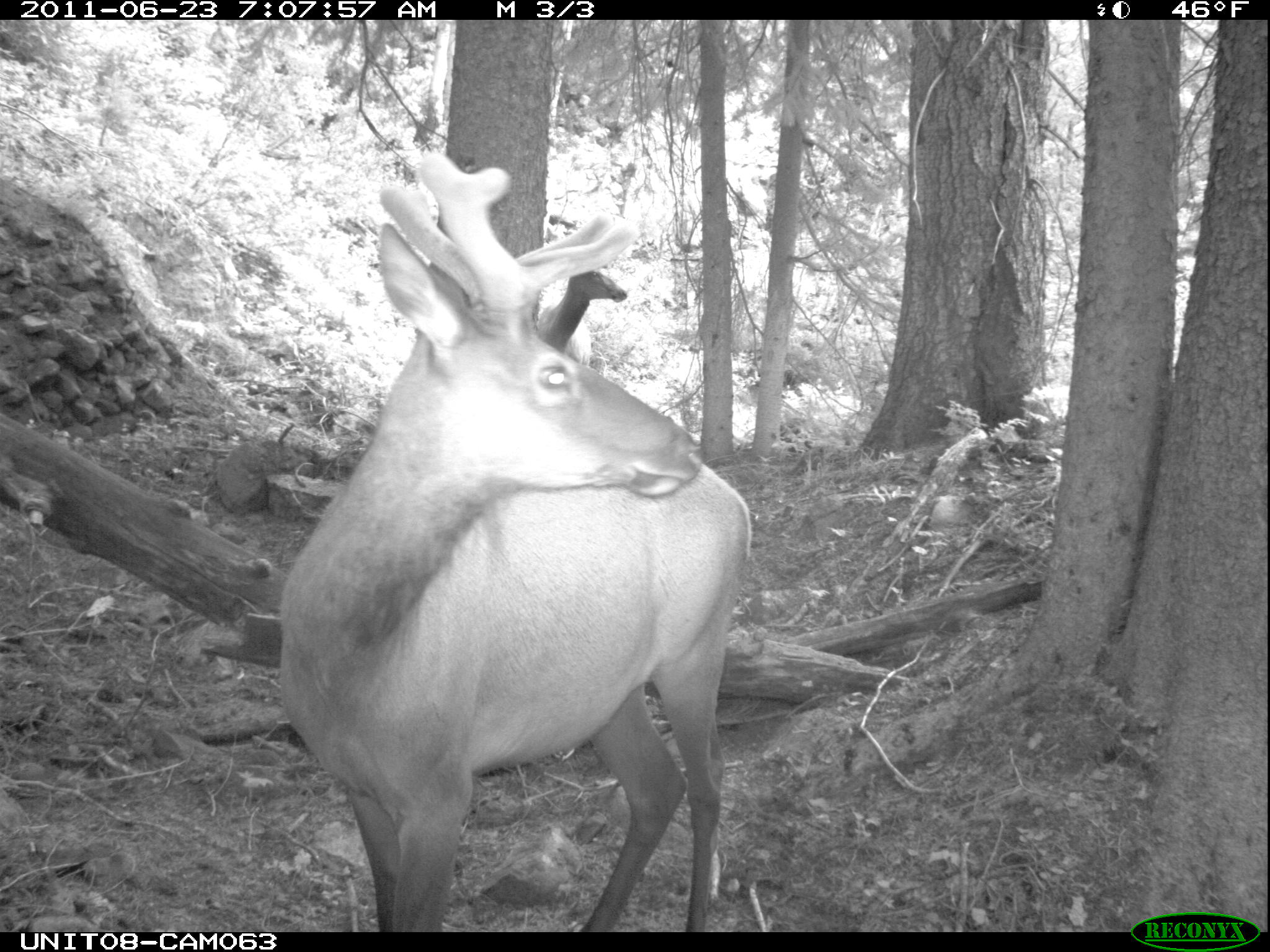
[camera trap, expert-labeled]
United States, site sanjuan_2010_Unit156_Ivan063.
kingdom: Animalia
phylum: Chordata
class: Mammalia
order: Artiodactyla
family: Cervidae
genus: Cervus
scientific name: Cervus elaphus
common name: red deer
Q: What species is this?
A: Cervus elaphus (red deer).